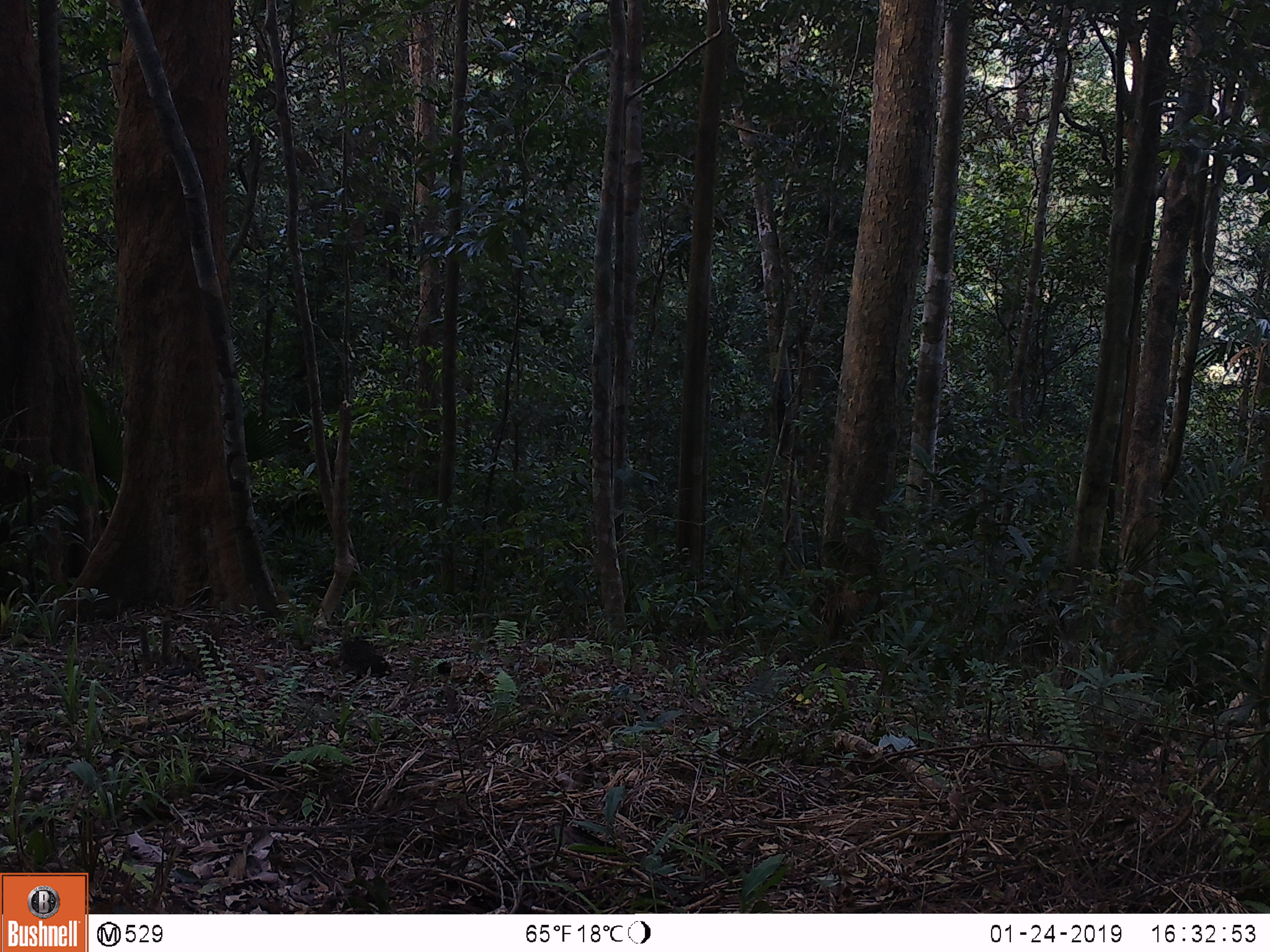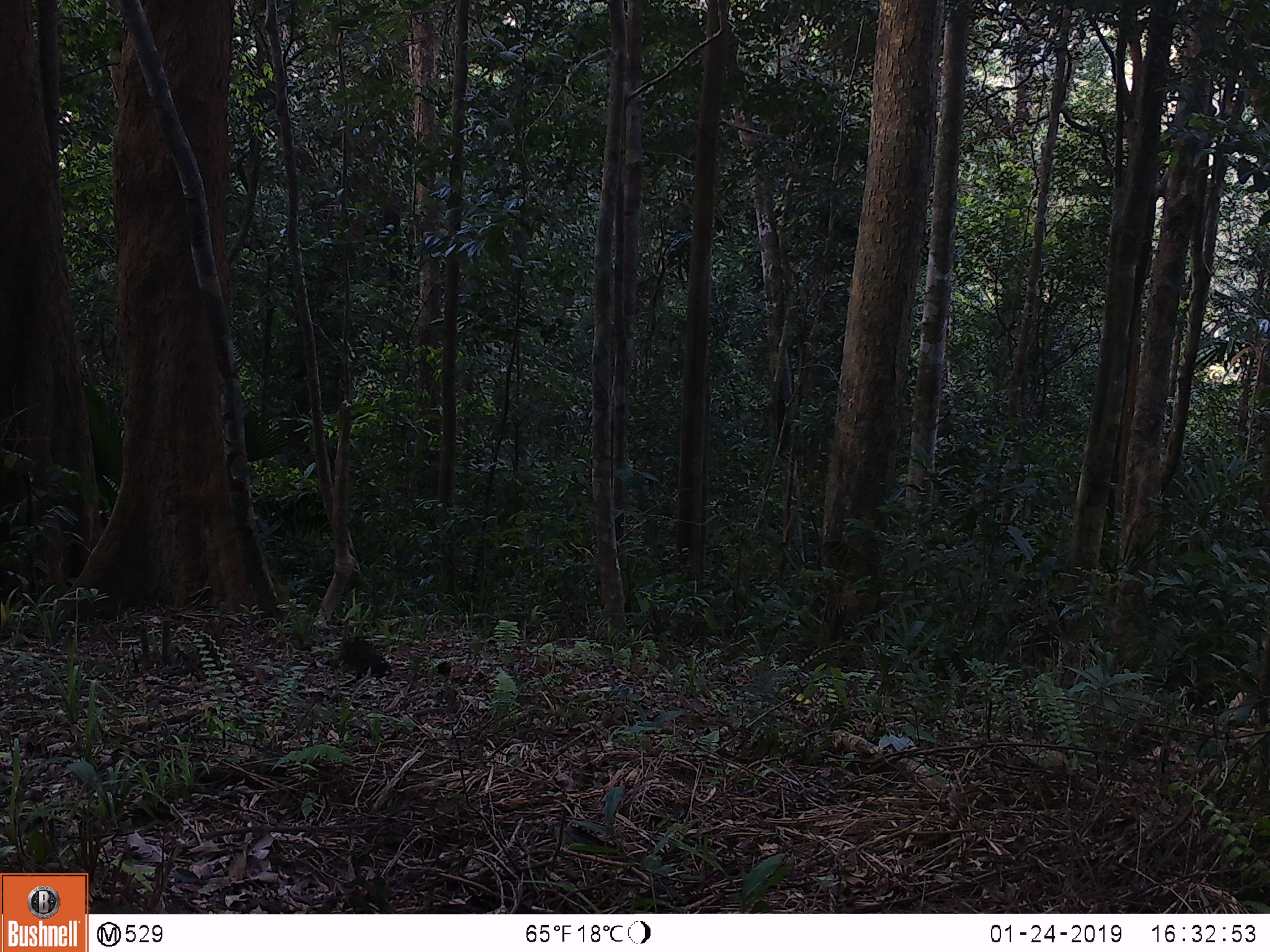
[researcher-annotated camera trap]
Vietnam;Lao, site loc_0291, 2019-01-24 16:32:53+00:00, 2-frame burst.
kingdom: Animalia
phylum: Chordata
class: Mammalia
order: Artiodactyla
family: Cervidae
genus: Muntiacus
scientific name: Muntiacus vuquangensis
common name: large-antlered muntjac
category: large antlered muntjac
Large antlered muntjac (large-antlered muntjac) (Muntiacus vuquangensis). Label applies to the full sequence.